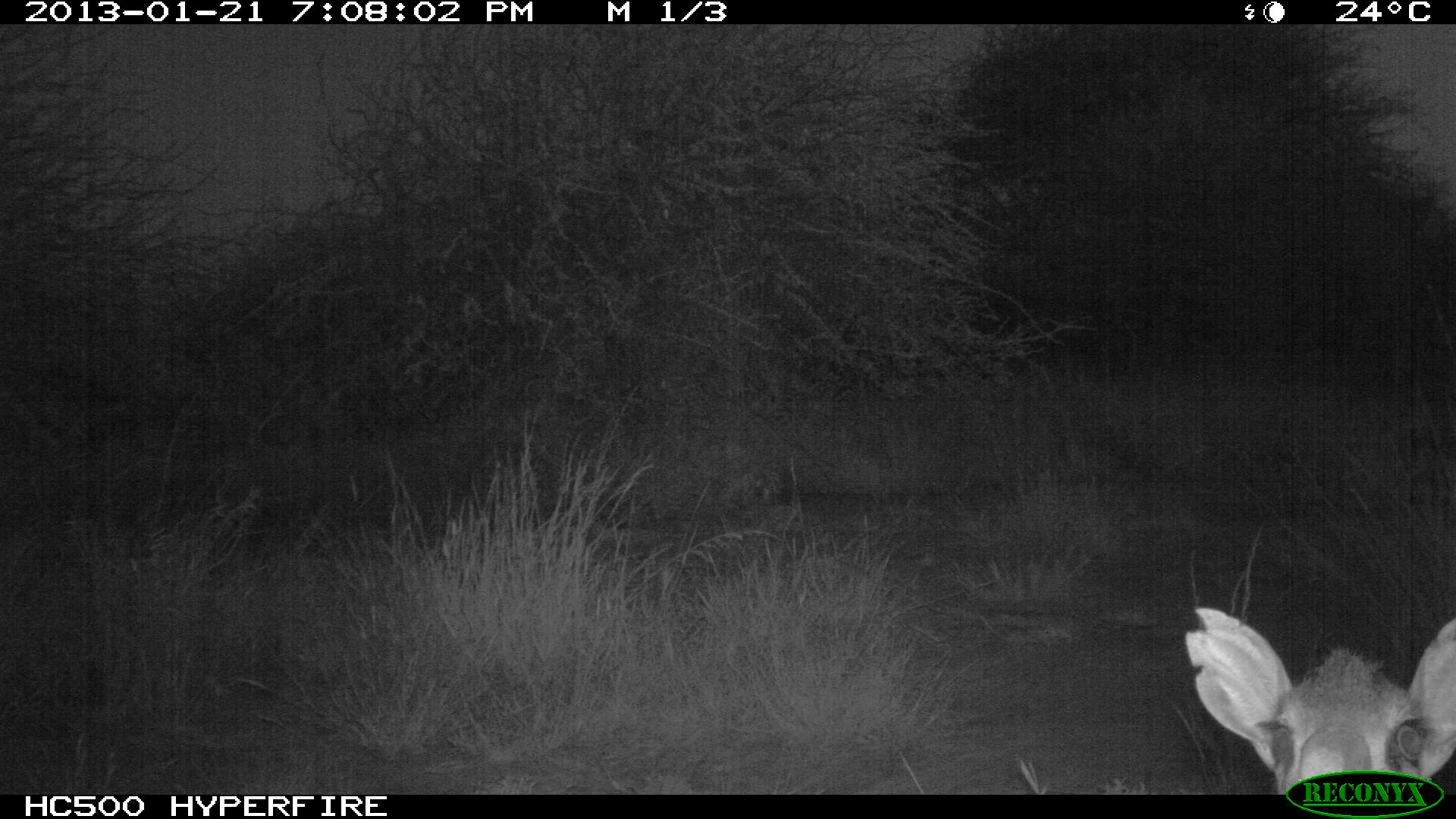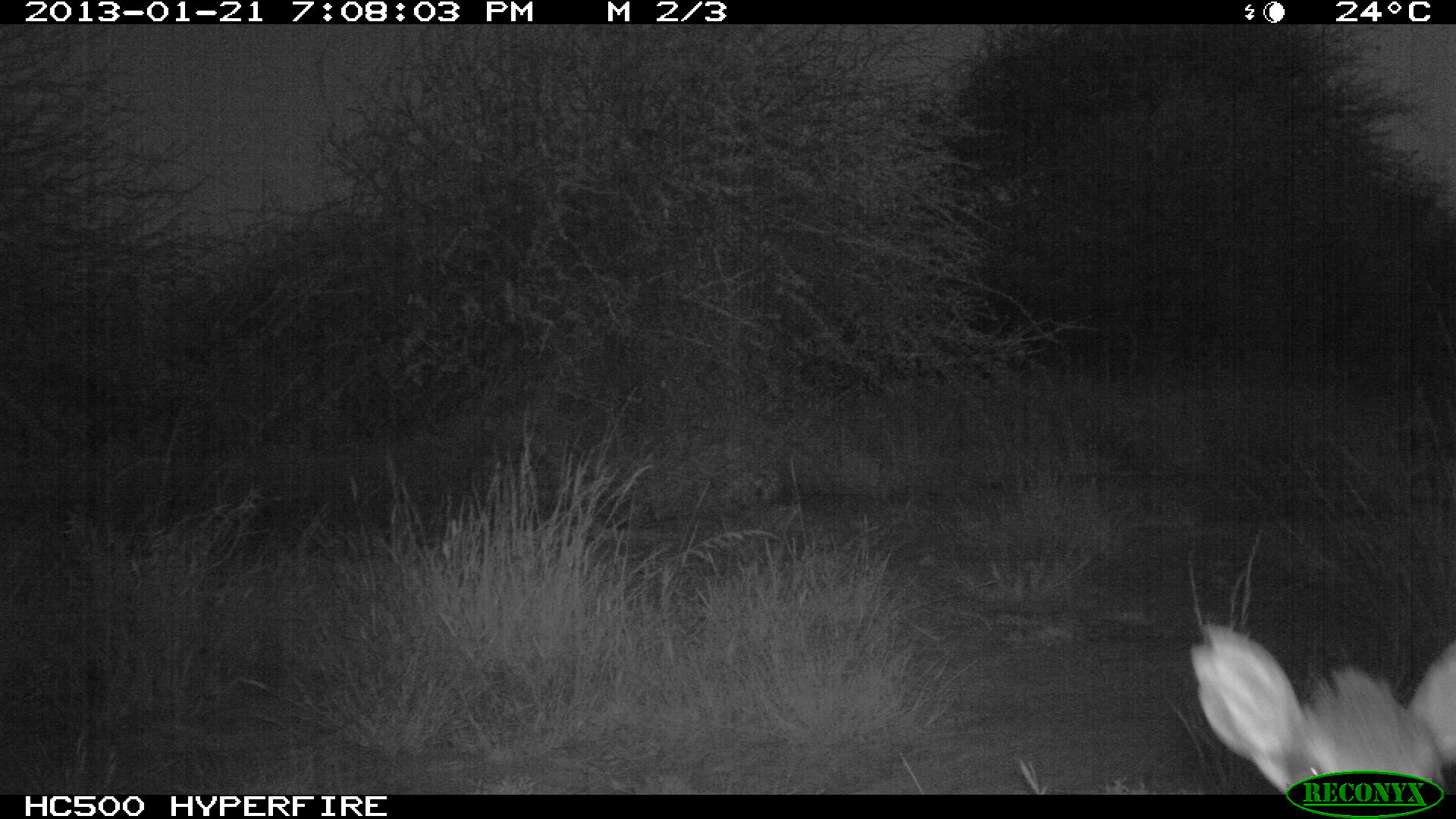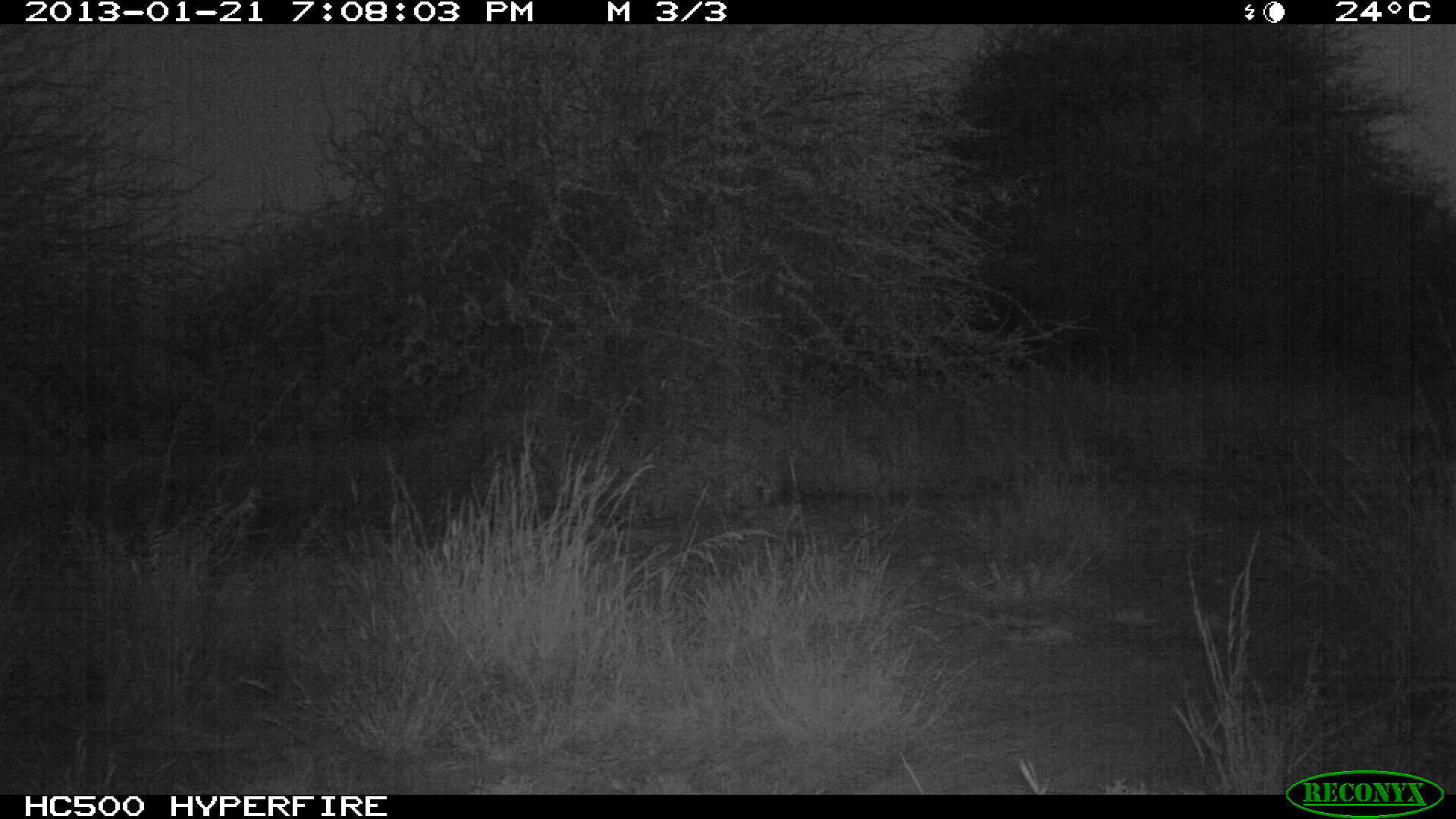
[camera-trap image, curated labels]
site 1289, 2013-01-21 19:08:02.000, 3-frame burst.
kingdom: Animalia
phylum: Chordata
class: Mammalia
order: Artiodactyla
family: Bovidae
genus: Madoqua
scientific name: Madoqua guentheri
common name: günther's dik-dik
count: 1